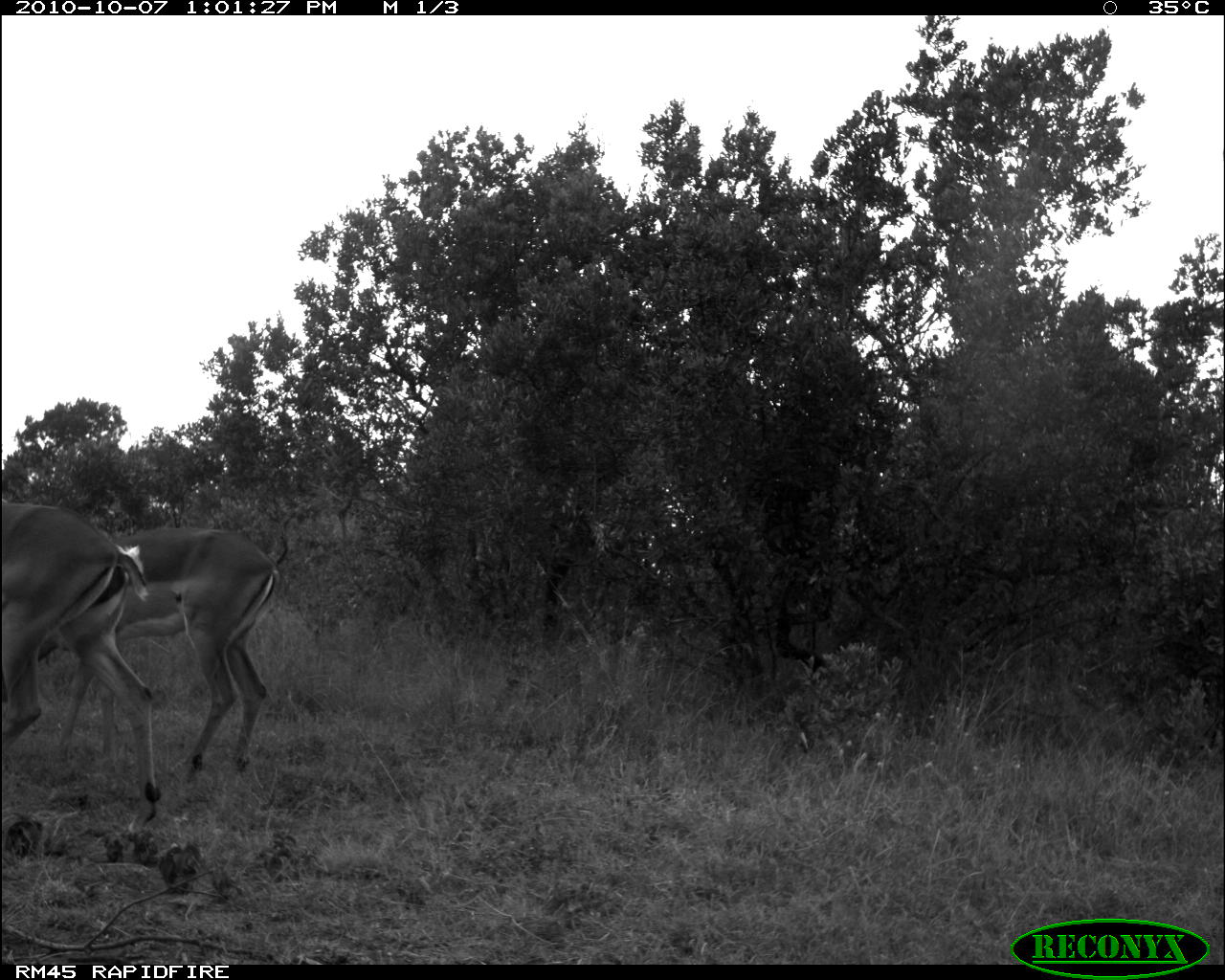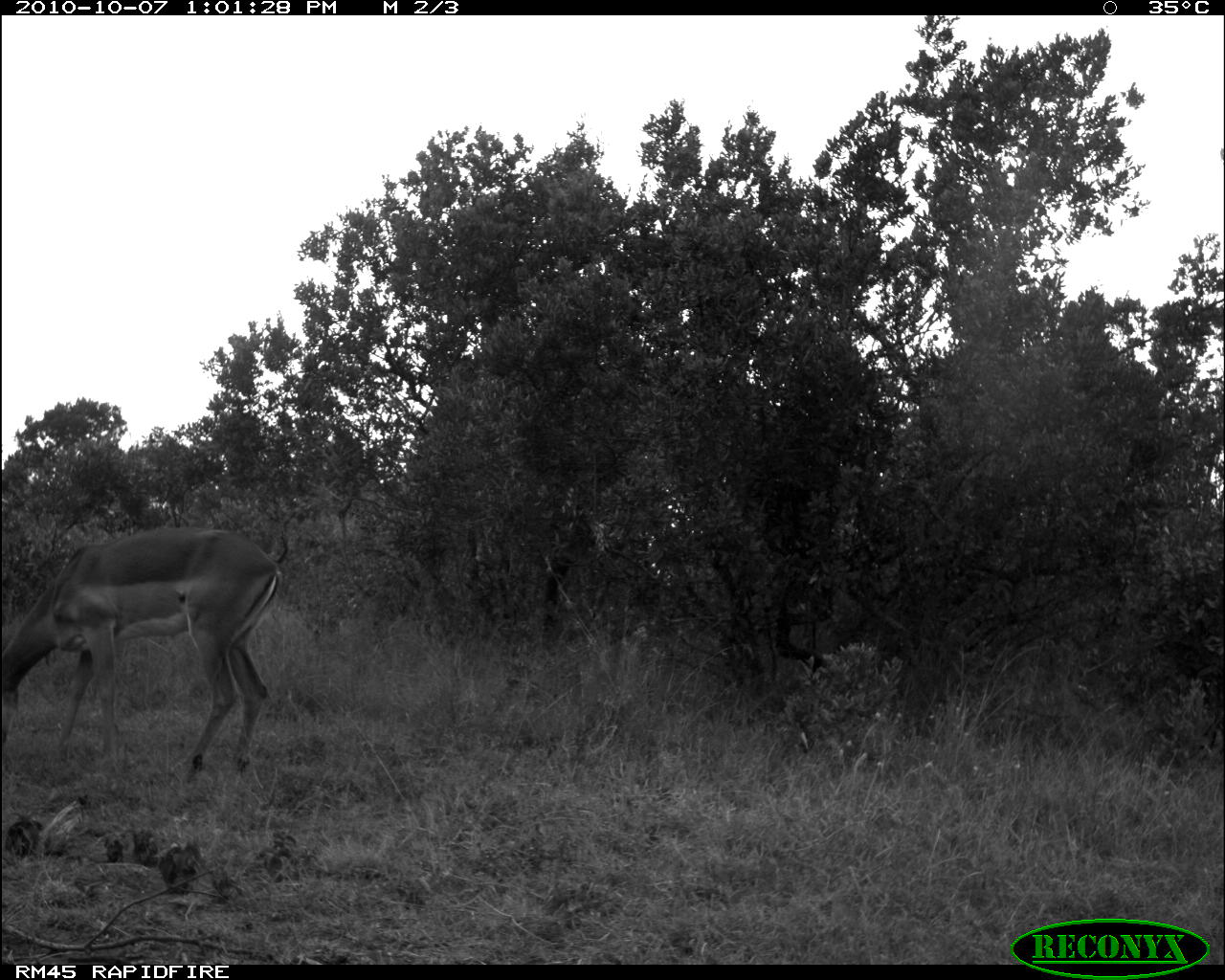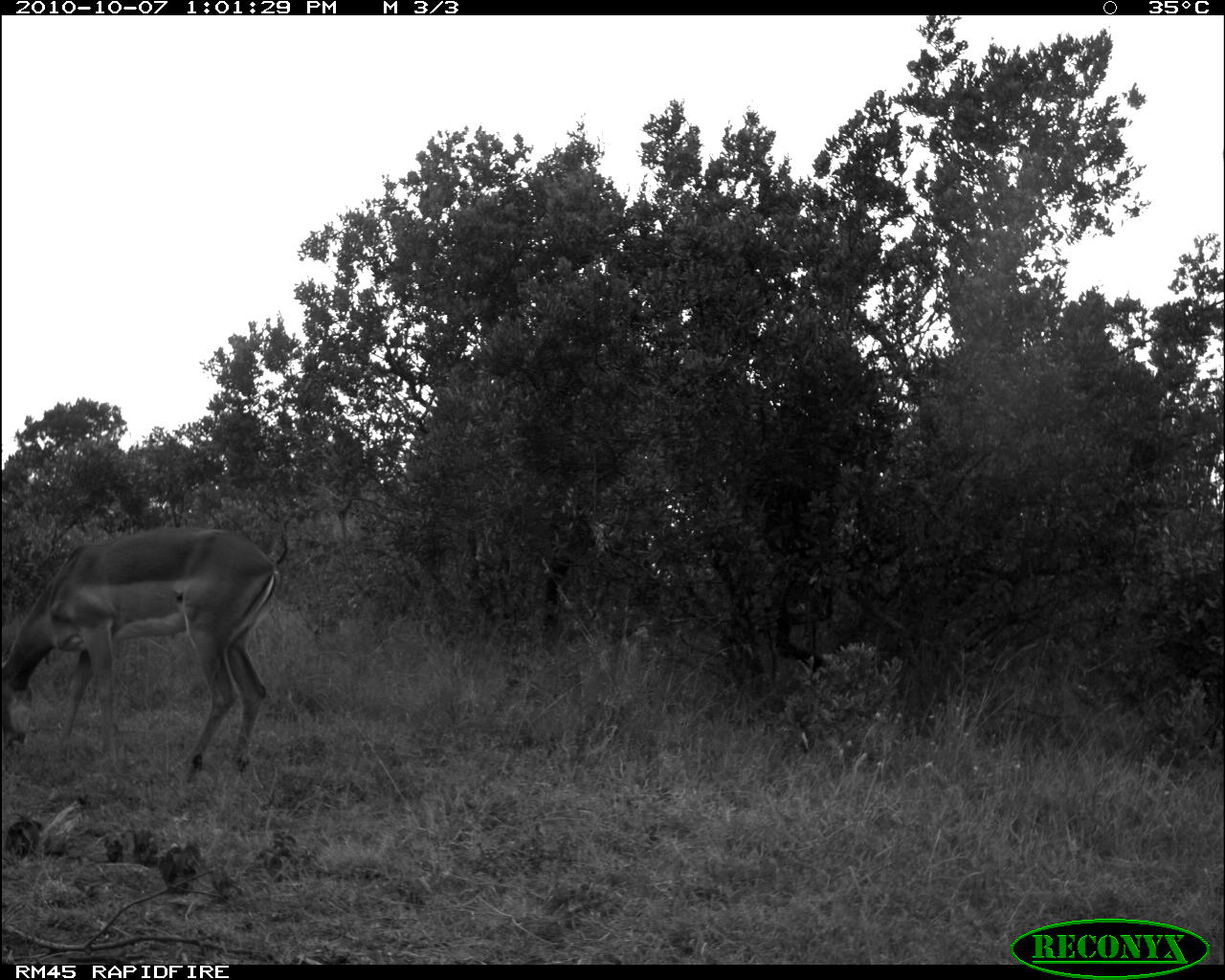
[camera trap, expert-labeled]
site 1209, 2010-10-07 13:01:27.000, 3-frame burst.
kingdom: Animalia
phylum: Chordata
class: Mammalia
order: Artiodactyla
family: Bovidae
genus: Aepyceros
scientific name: Aepyceros melampus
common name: impala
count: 2